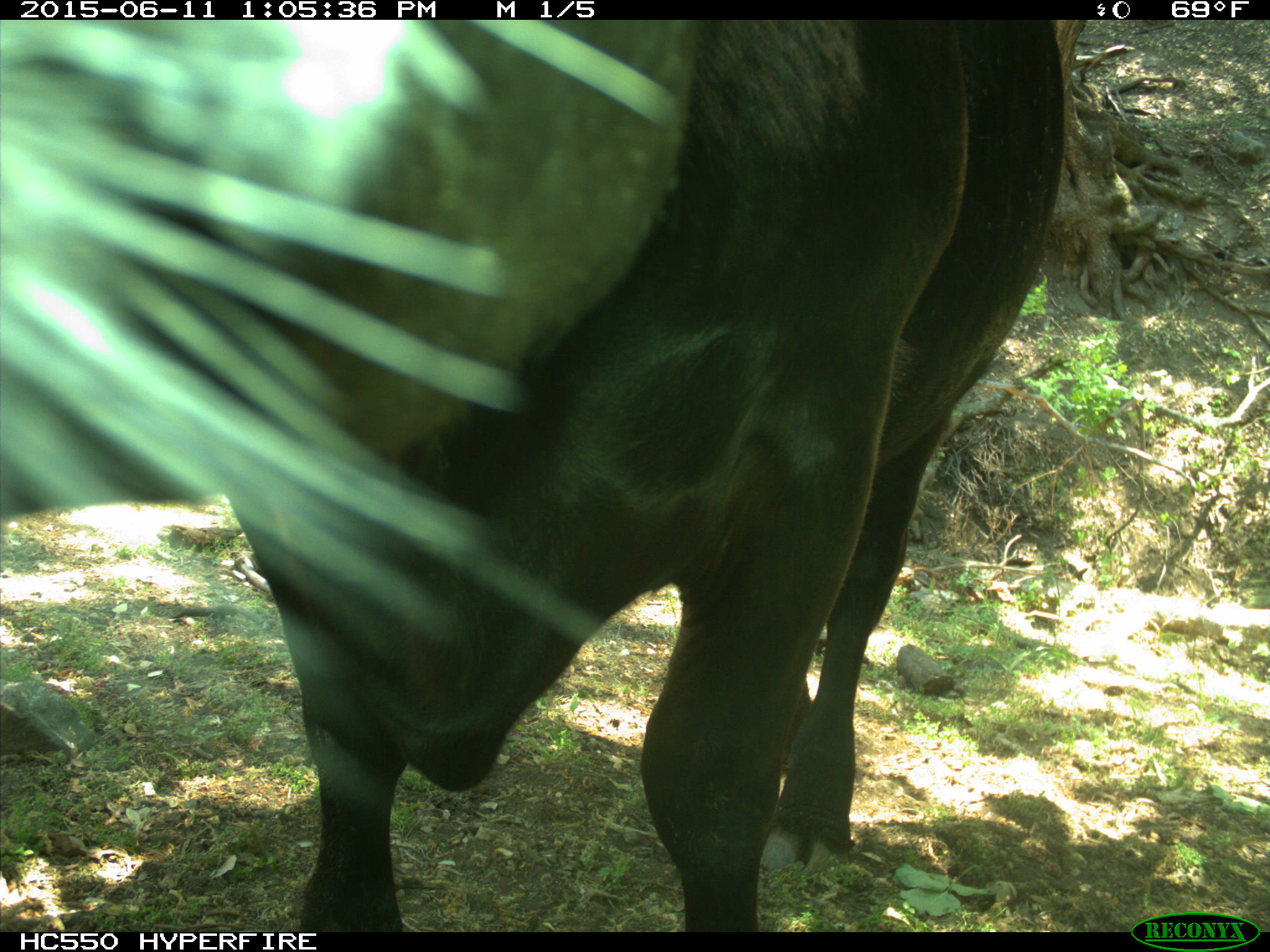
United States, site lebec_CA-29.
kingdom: Animalia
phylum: Chordata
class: Mammalia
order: Artiodactyla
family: Bovidae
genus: Bos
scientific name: Bos taurus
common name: domestic cow